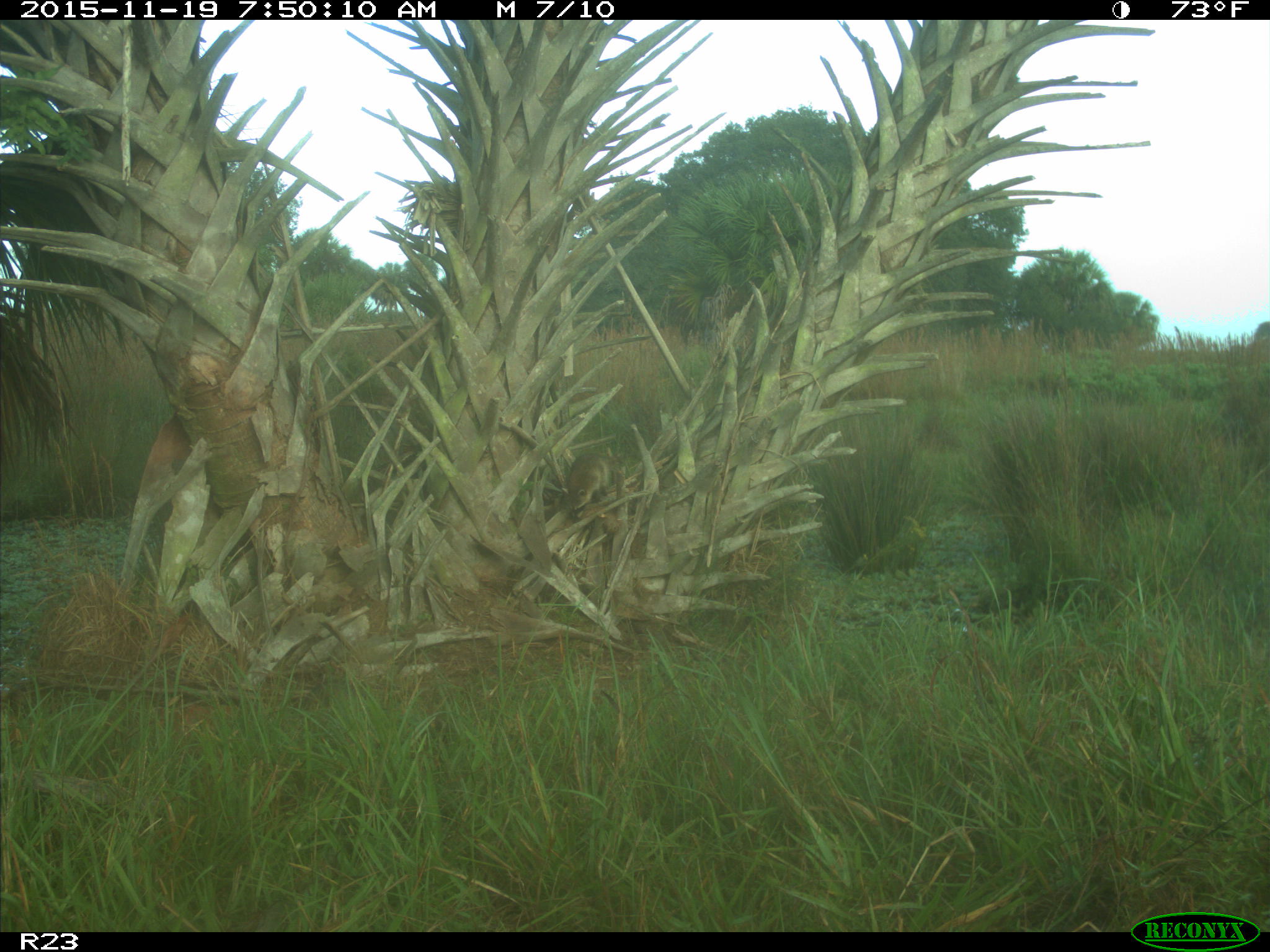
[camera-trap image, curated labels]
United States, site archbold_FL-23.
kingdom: Animalia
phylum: Chordata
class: Mammalia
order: Carnivora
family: Procyonidae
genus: Procyon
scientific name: Procyon lotor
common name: common raccoon